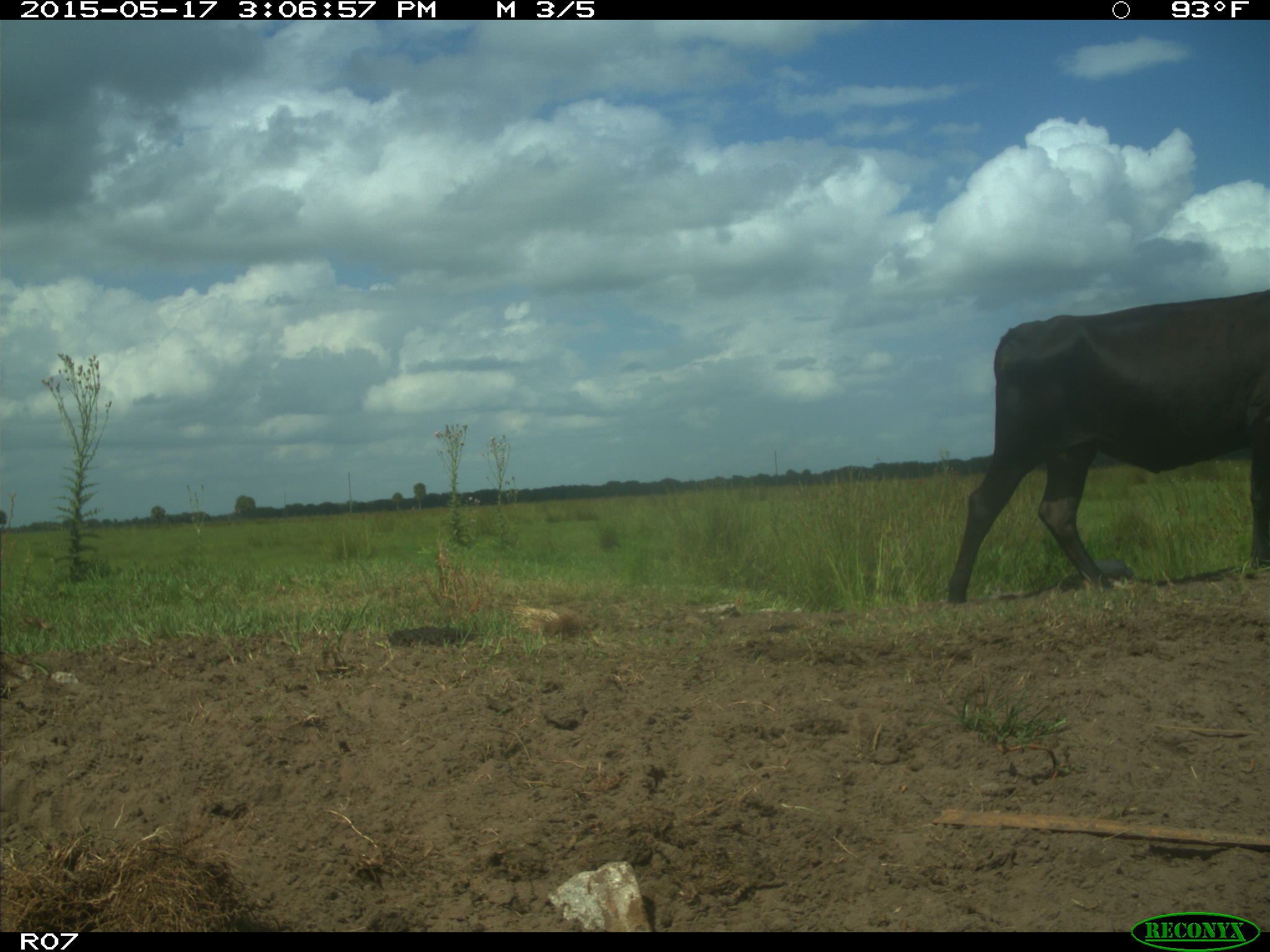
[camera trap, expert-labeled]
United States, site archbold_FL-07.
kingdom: Animalia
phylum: Chordata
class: Mammalia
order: Artiodactyla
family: Bovidae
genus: Bos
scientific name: Bos taurus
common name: domestic cow